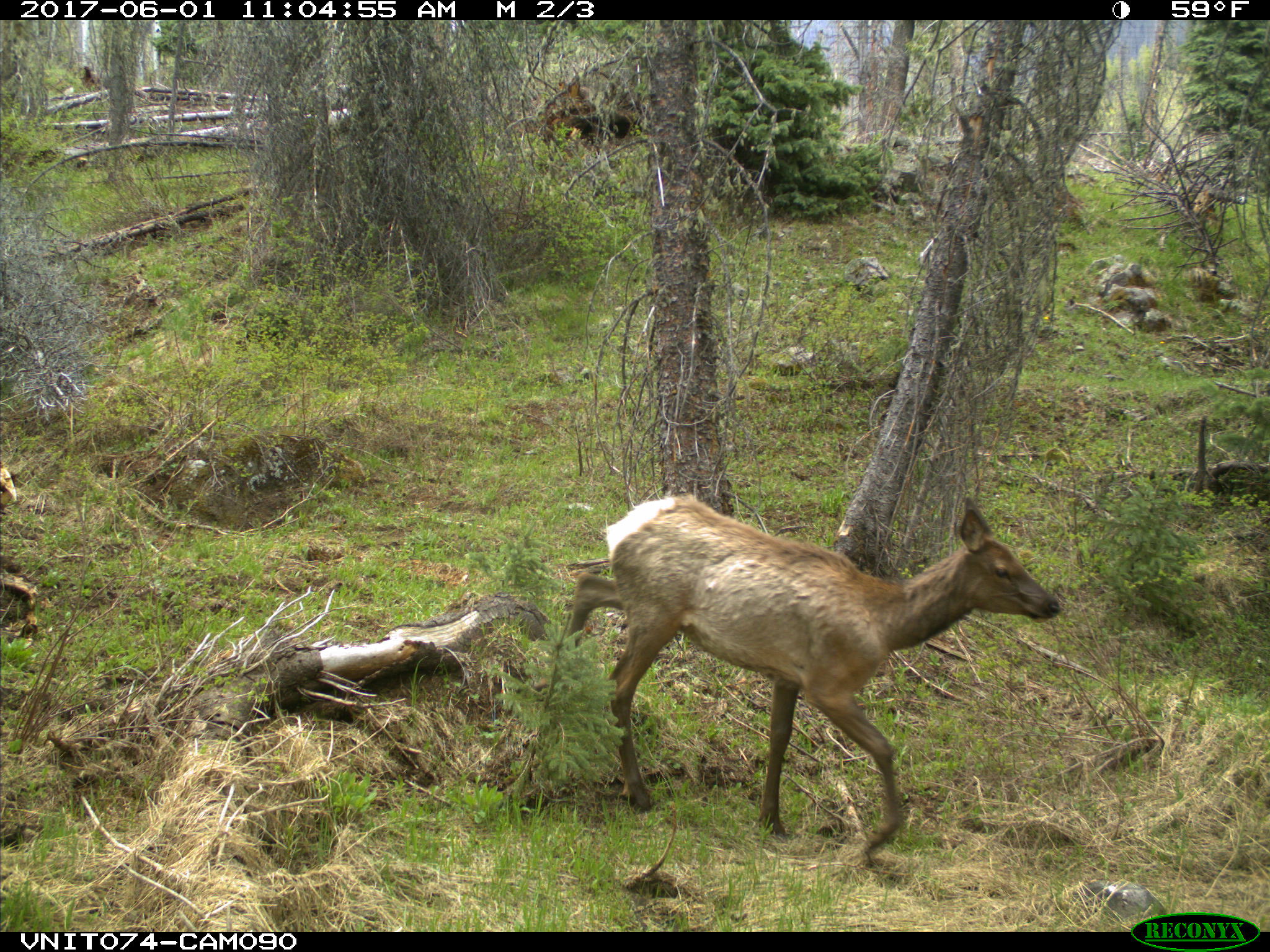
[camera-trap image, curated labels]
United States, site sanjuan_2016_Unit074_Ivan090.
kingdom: Animalia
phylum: Chordata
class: Mammalia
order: Artiodactyla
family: Cervidae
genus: Cervus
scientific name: Cervus elaphus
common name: red deer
Cervus elaphus (red deer).